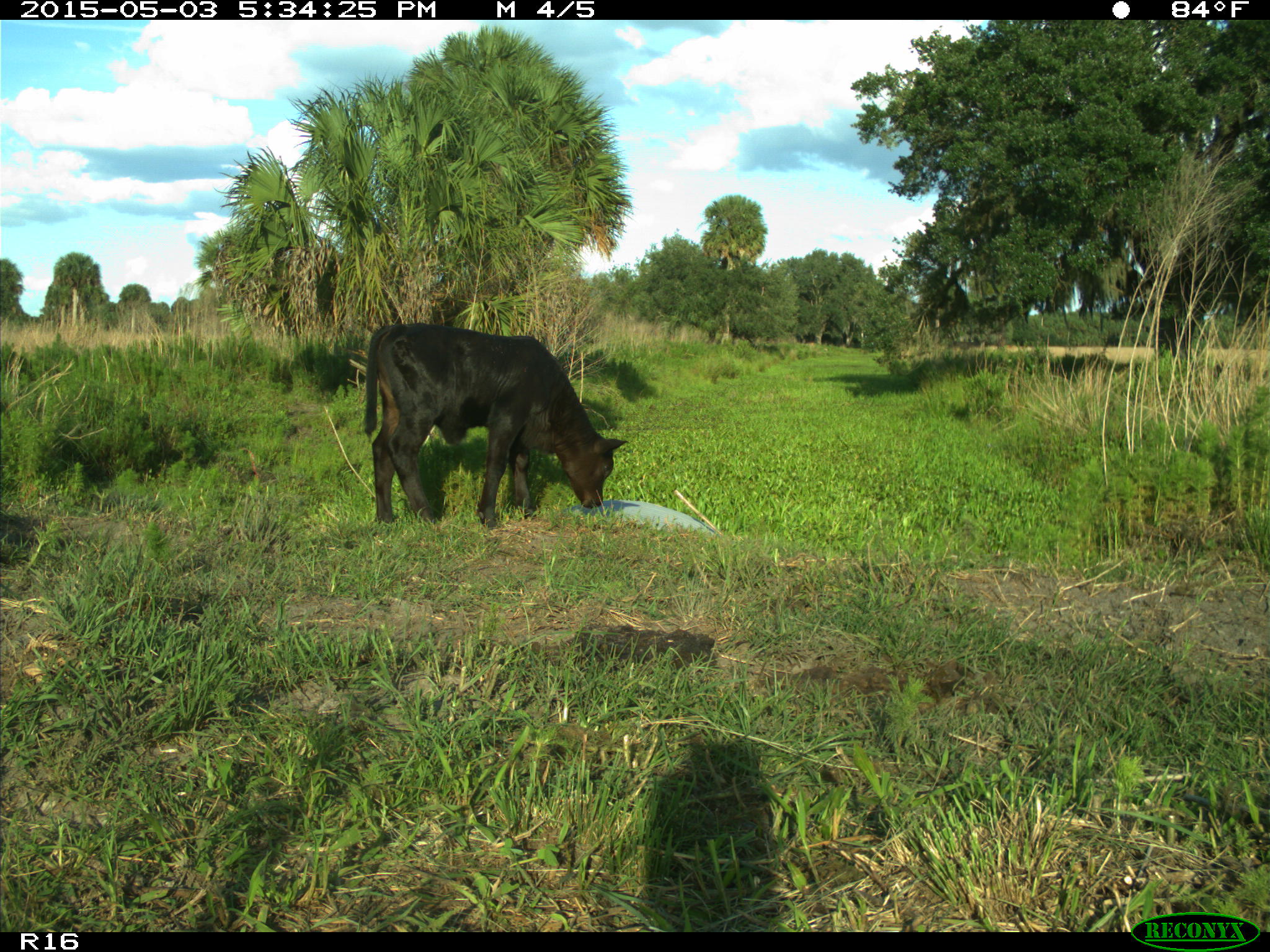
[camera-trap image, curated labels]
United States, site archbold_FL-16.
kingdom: Animalia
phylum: Chordata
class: Mammalia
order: Artiodactyla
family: Bovidae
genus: Bos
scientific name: Bos taurus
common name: domestic cow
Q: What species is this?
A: Bos taurus (domestic cow).